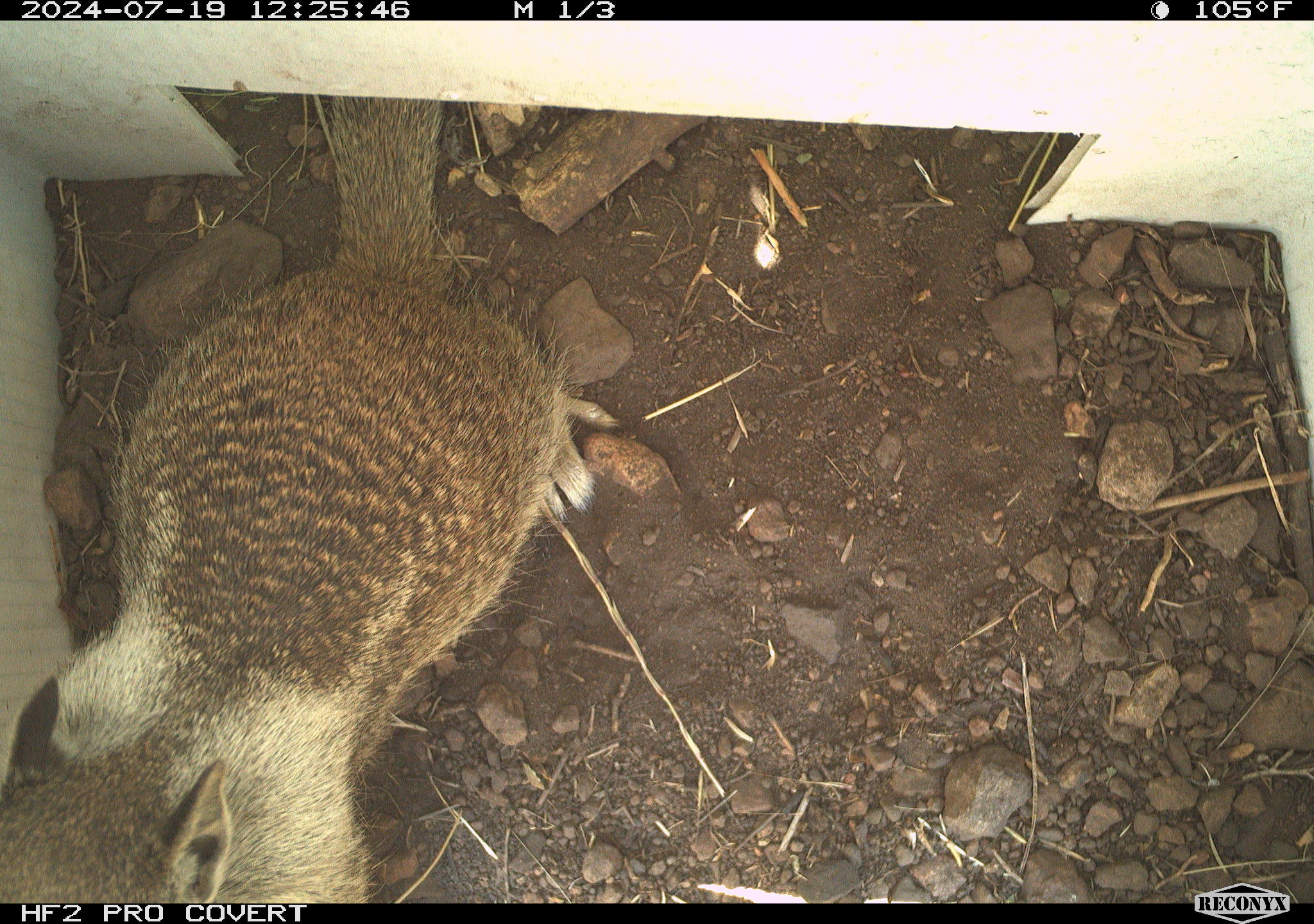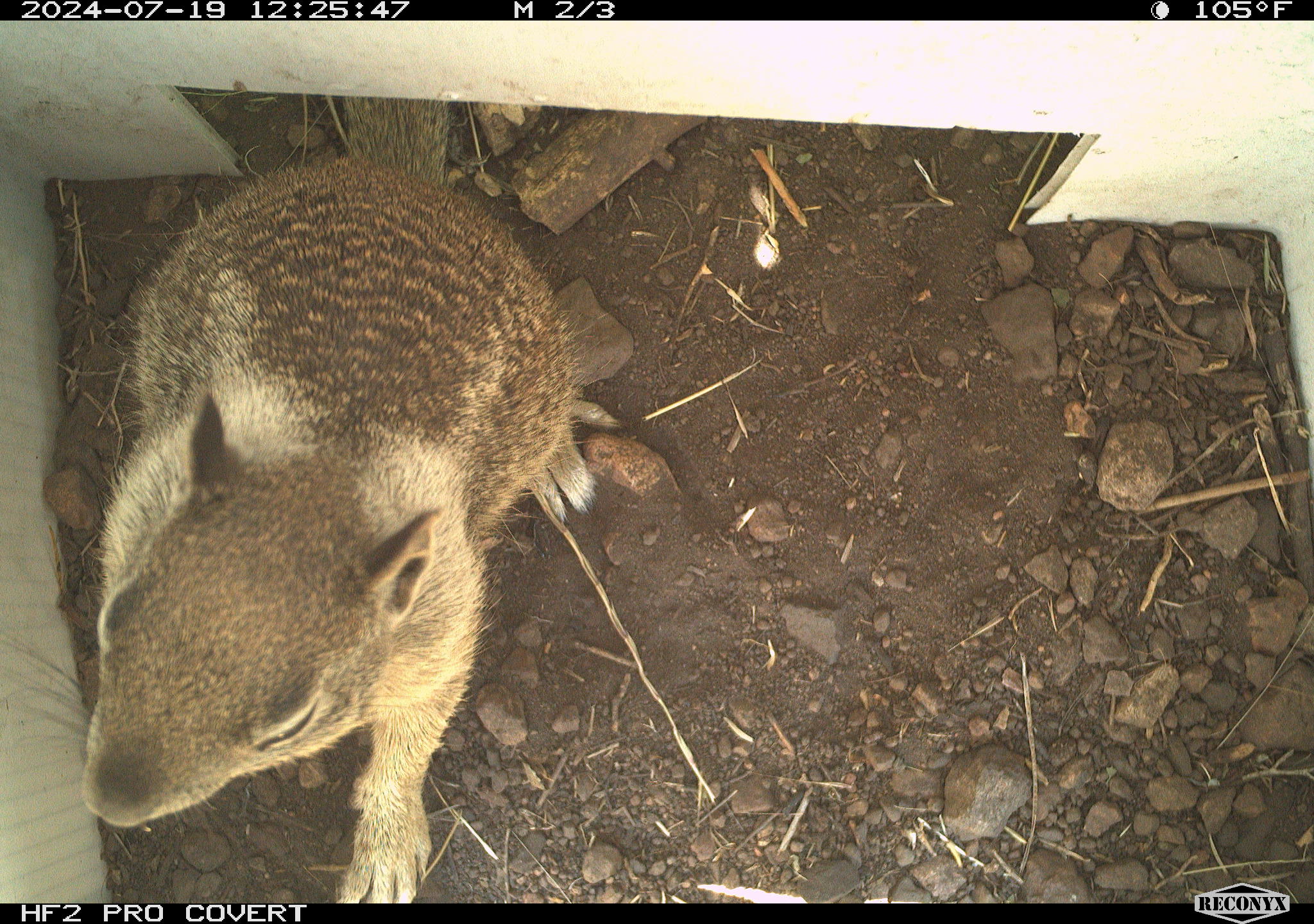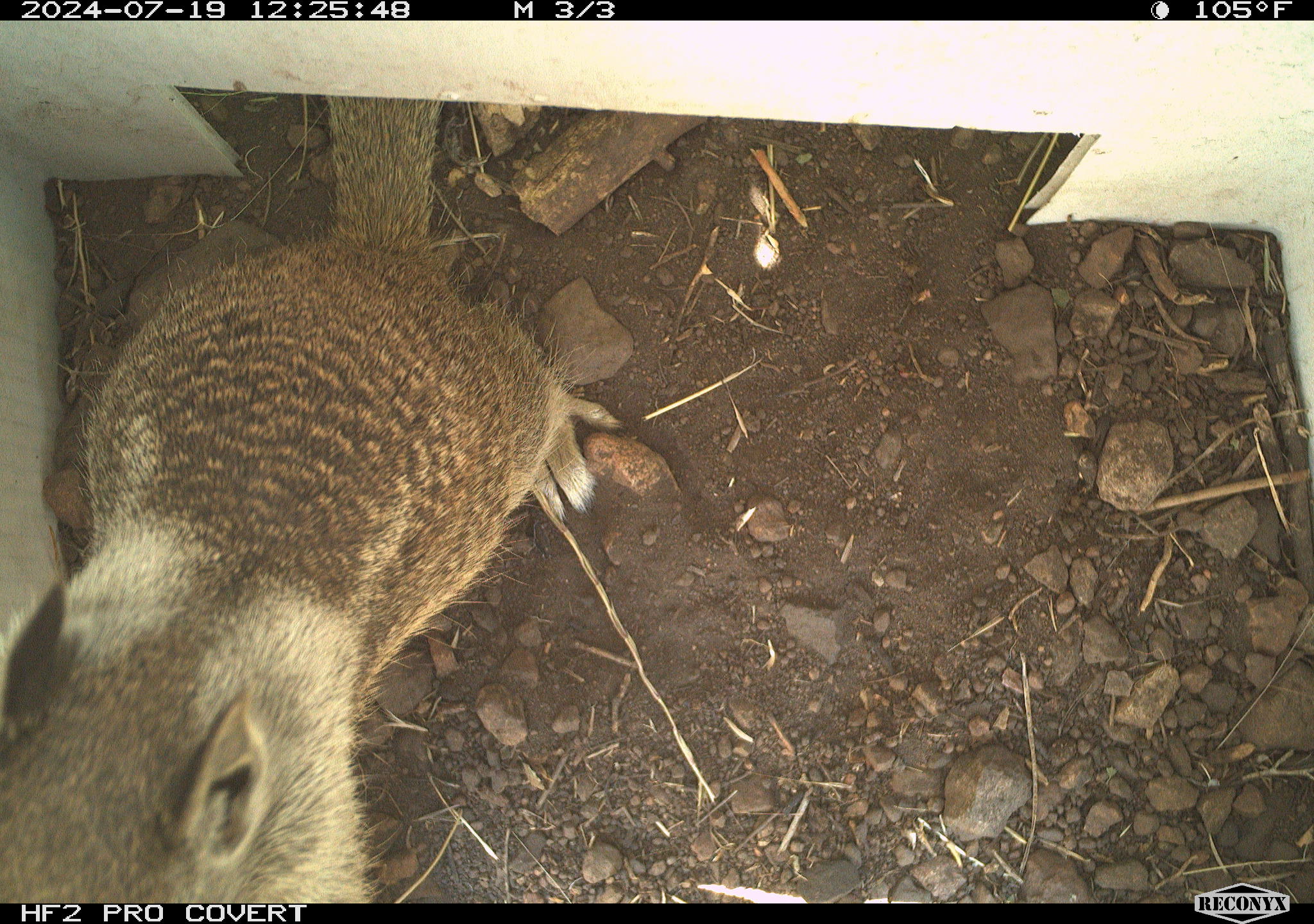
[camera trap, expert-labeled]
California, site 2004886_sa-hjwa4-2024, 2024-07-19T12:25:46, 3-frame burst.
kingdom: Animalia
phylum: Chordata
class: Mammalia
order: Rodentia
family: Sciuridae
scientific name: Sciuridae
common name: squirrels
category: sciuridae family